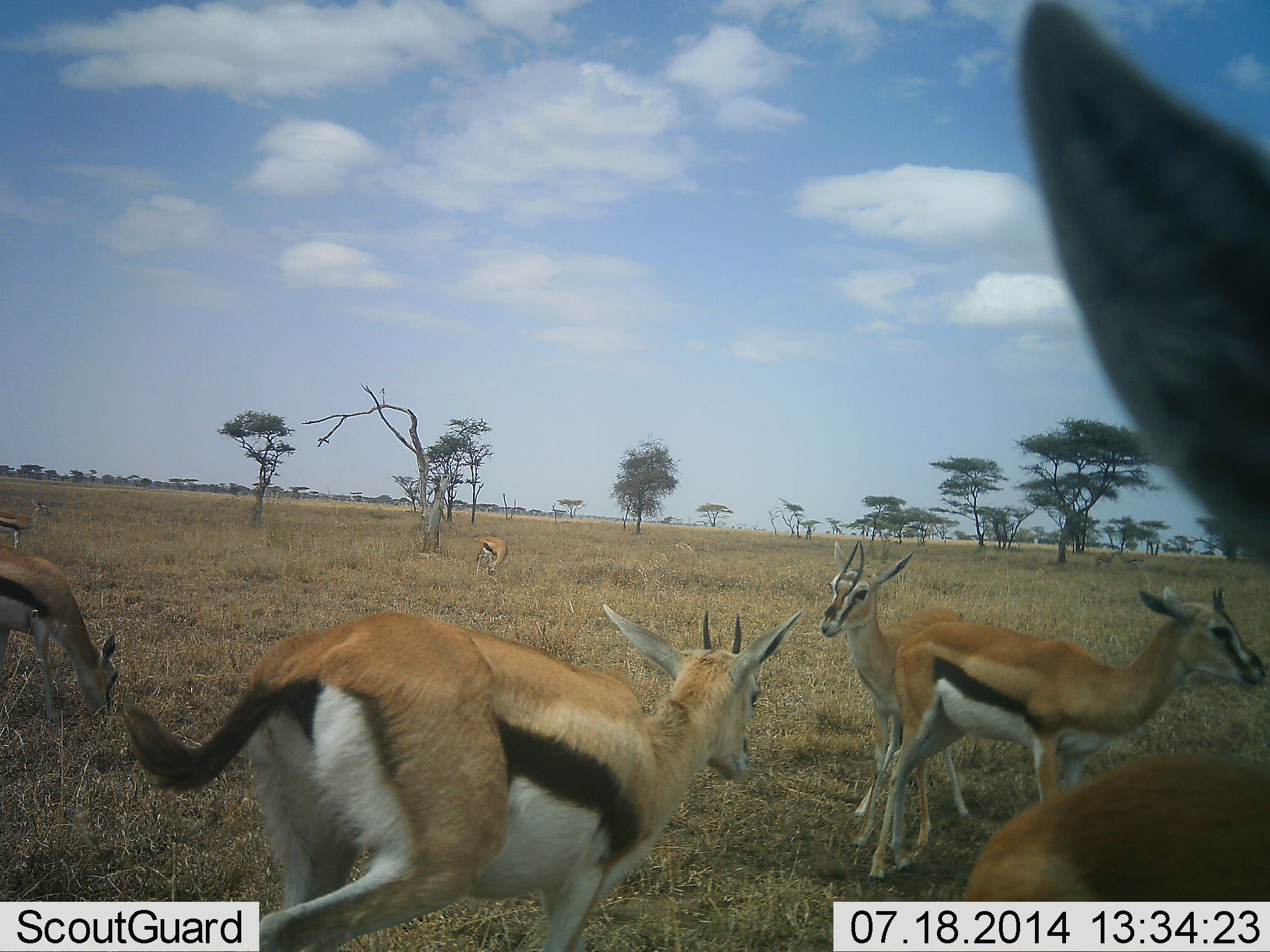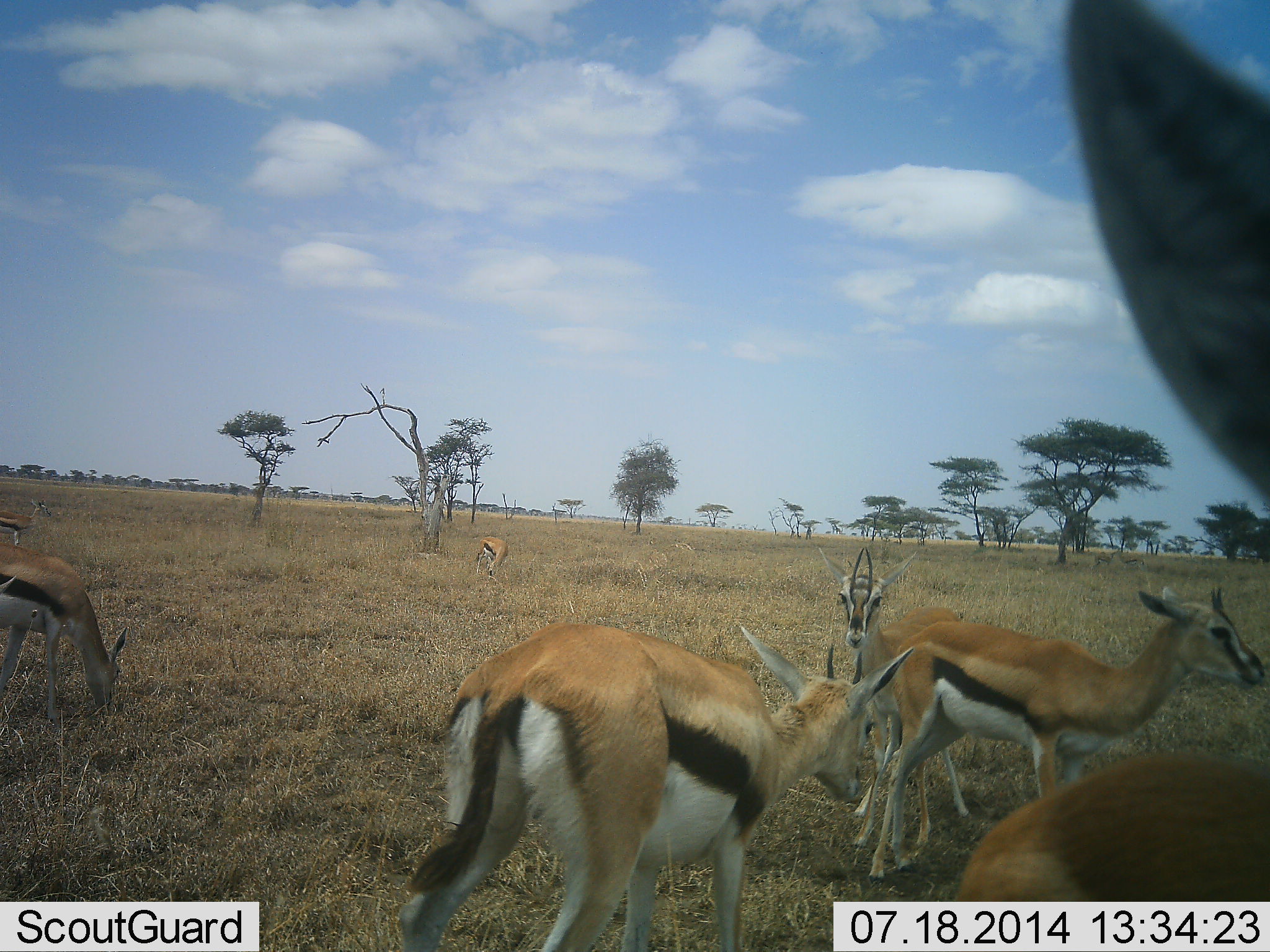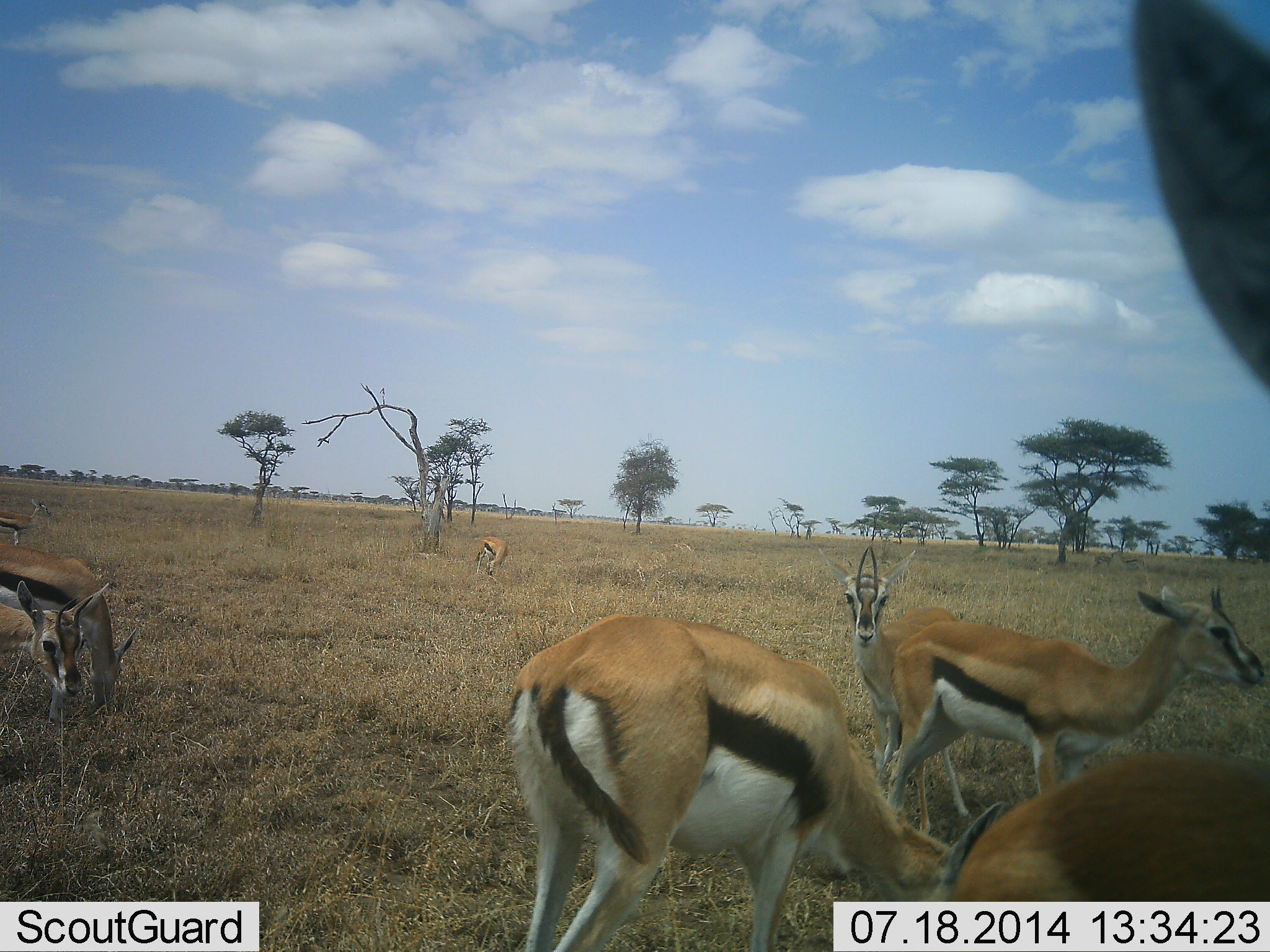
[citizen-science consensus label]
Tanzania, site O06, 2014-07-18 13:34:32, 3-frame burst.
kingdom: Animalia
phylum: Chordata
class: Mammalia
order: Artiodactyla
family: Bovidae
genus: Eudorcas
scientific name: Eudorcas thomsonii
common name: thomson's gazelle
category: gazellethomsons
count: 7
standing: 90%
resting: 0%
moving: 50%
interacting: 10%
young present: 10%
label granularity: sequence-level